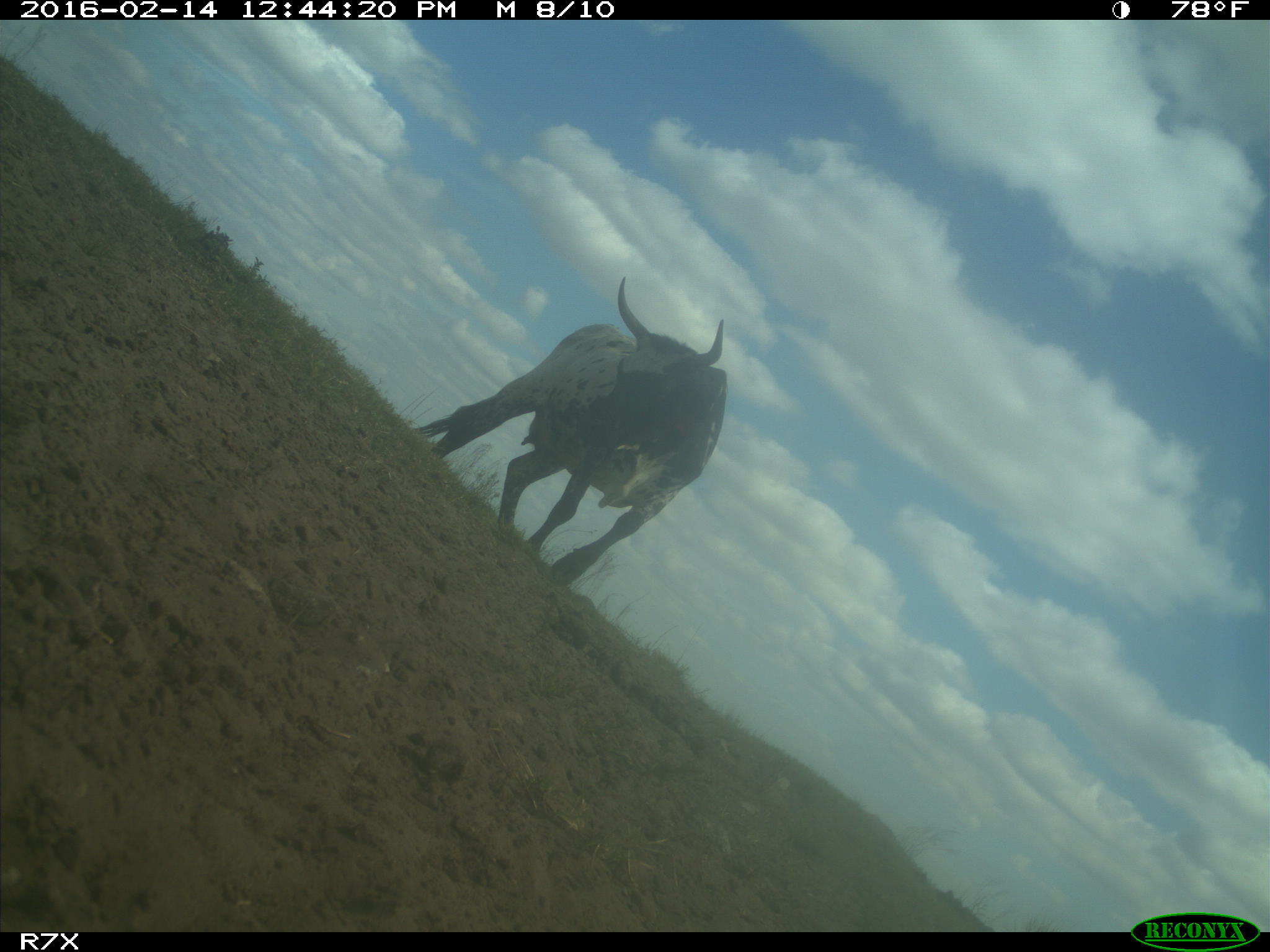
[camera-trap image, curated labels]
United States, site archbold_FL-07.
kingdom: Animalia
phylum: Chordata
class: Mammalia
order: Artiodactyla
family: Bovidae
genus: Bos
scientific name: Bos taurus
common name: domestic cow